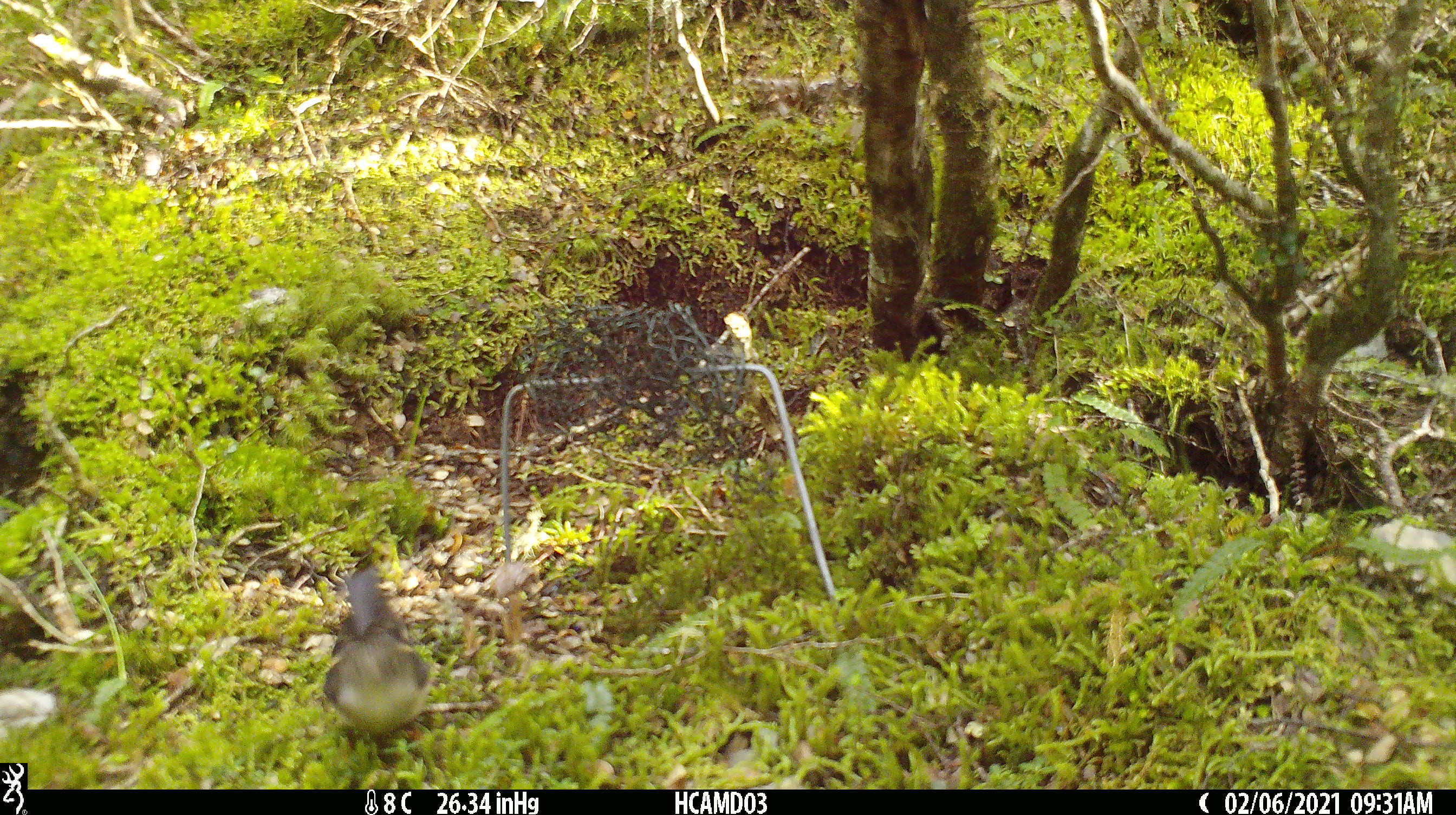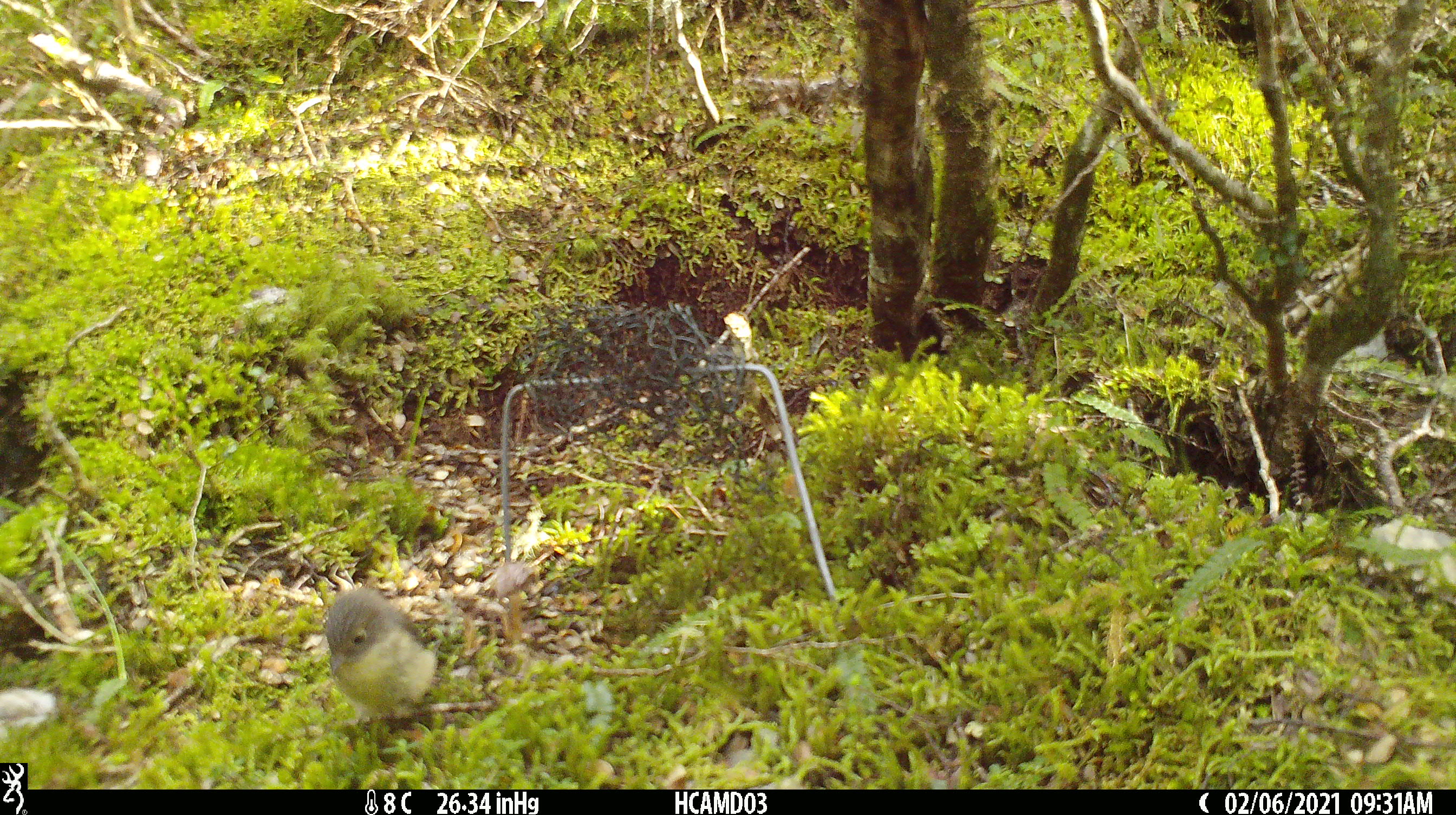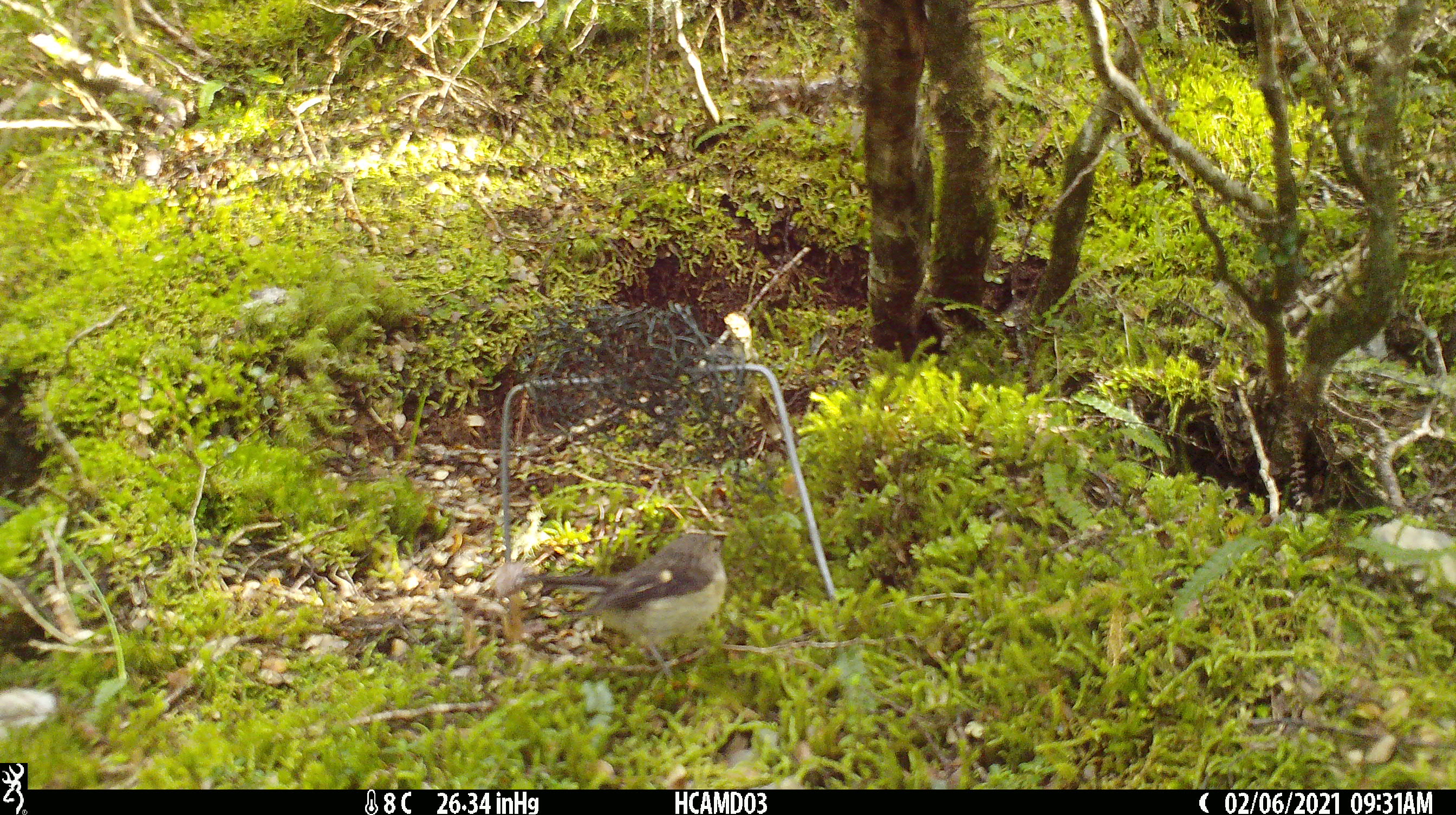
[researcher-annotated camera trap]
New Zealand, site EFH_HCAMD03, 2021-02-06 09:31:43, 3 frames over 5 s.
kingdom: Animalia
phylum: Chordata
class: Aves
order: Passeriformes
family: Petroicidae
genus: Petroica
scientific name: Petroica macrocephala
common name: tomtit